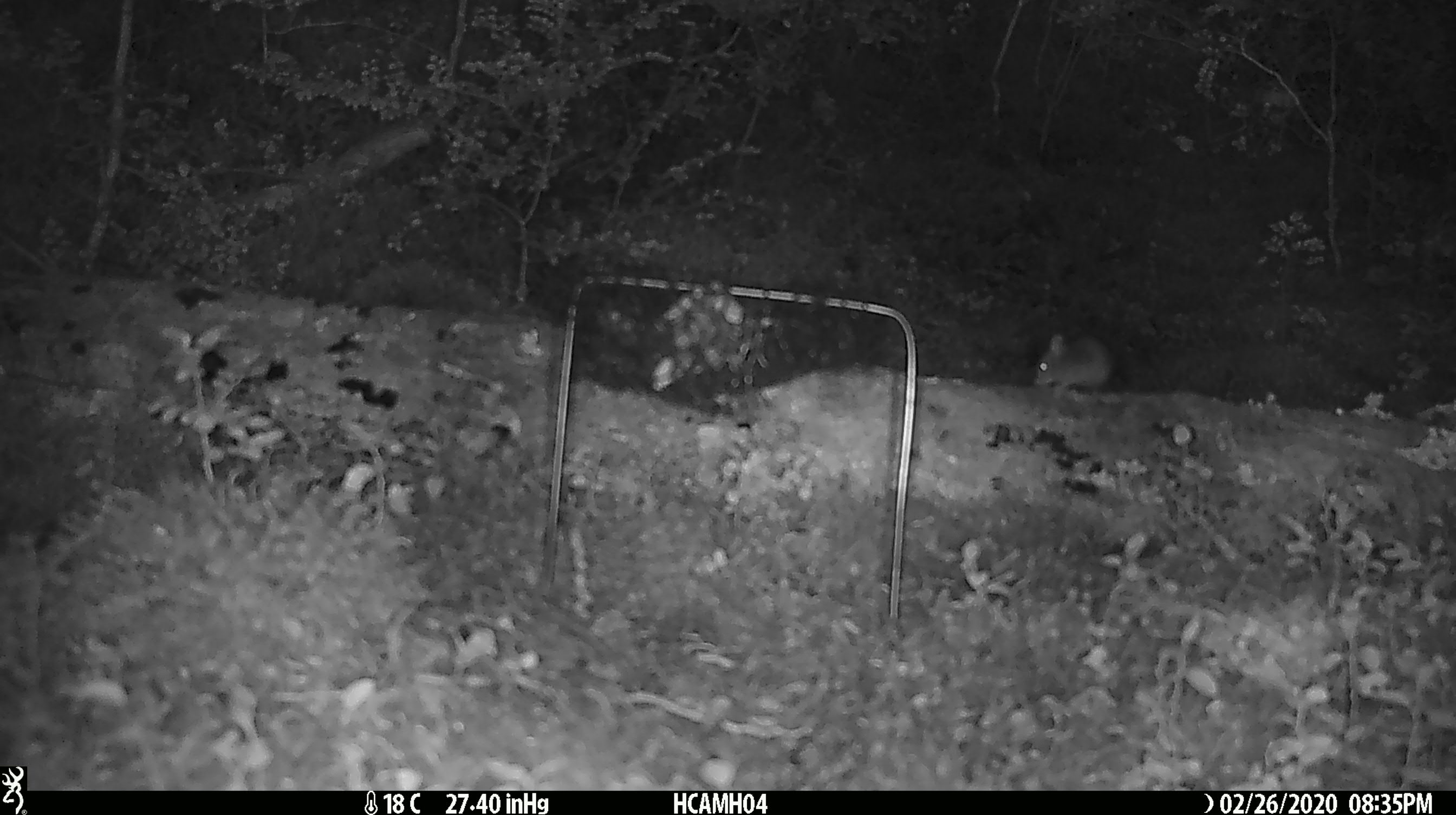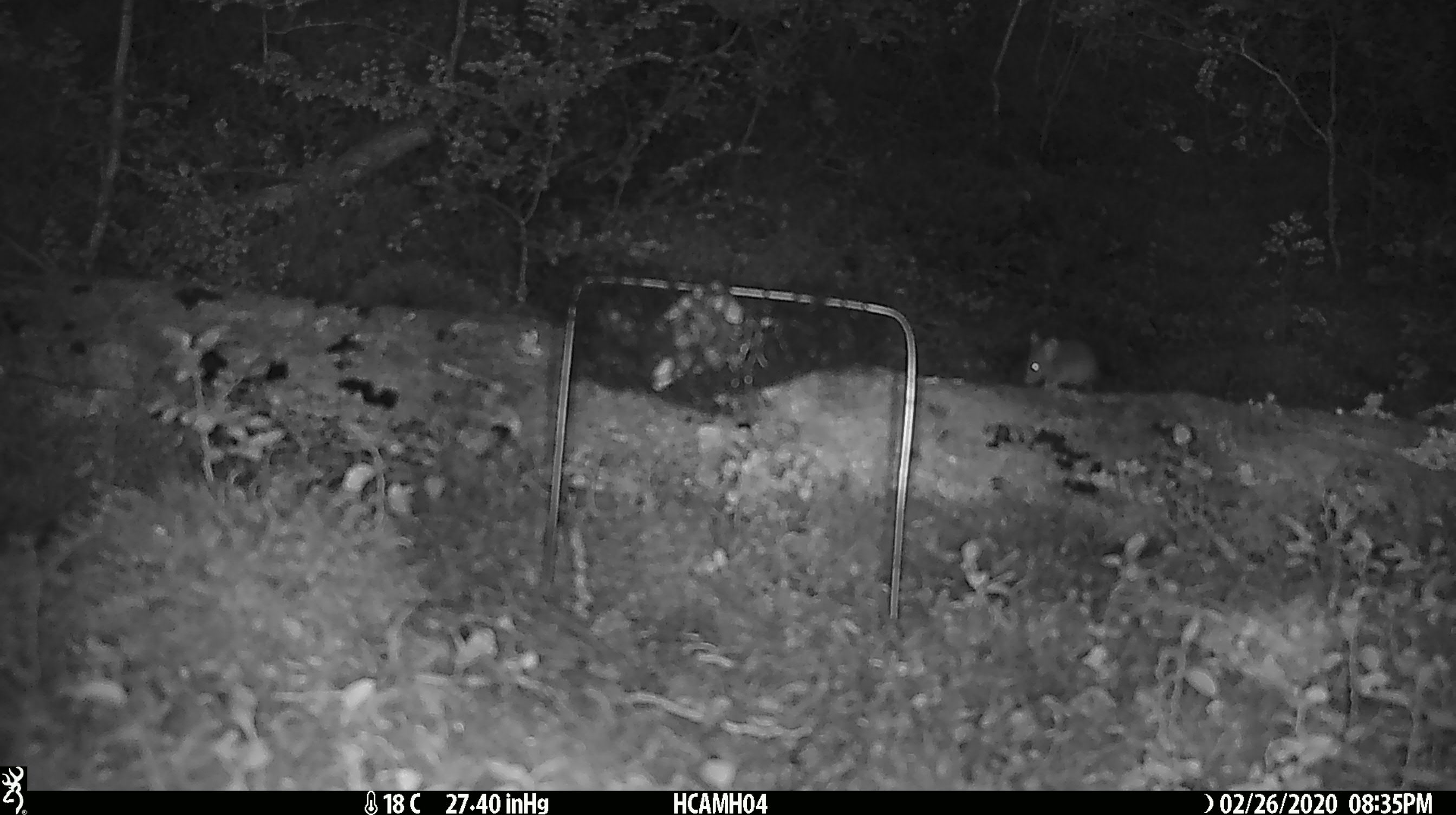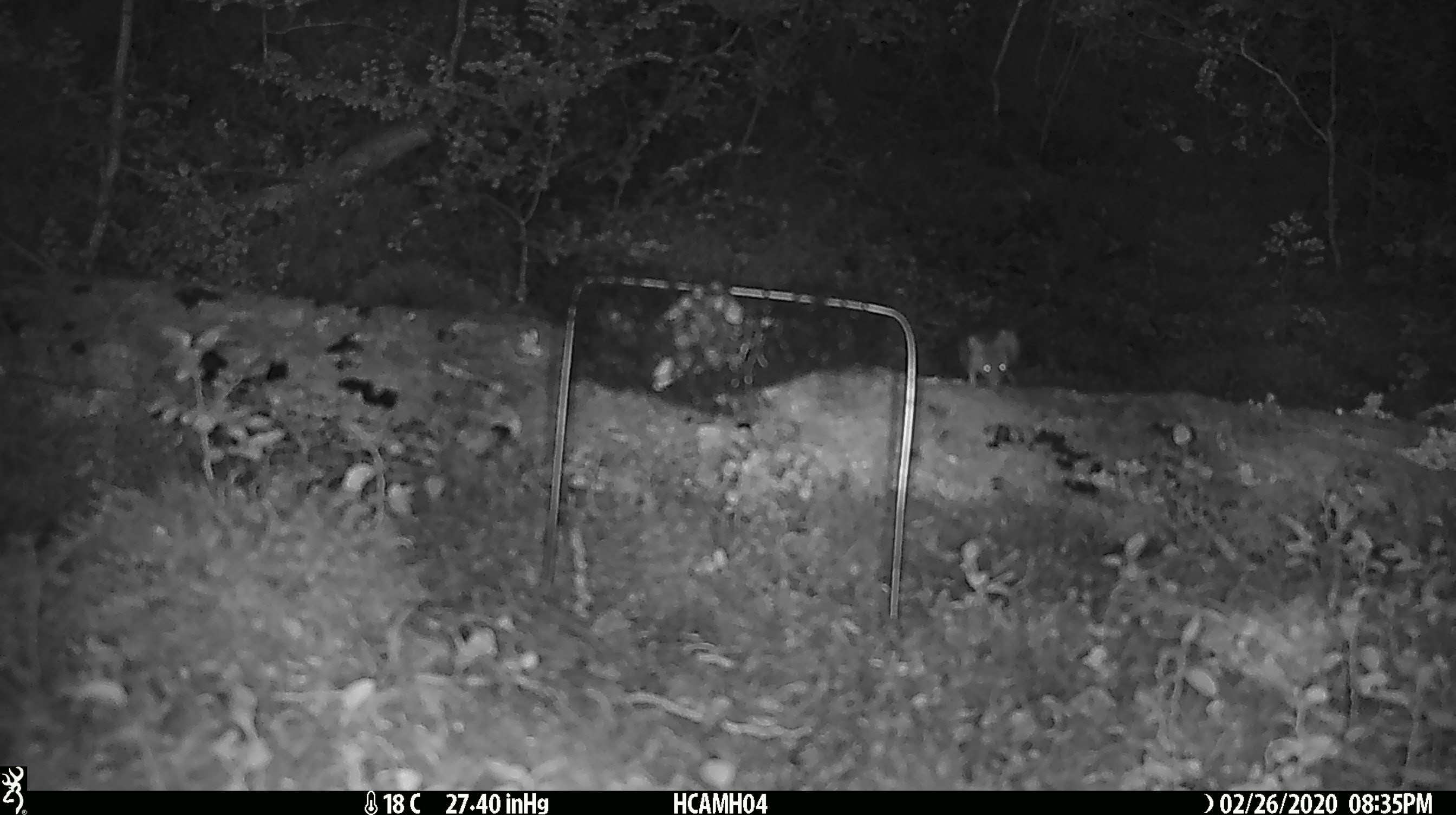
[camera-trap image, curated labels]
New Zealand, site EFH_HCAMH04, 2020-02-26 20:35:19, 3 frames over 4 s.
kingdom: Animalia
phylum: Chordata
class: Mammalia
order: Rodentia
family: Muridae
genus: Mus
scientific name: Mus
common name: mouse